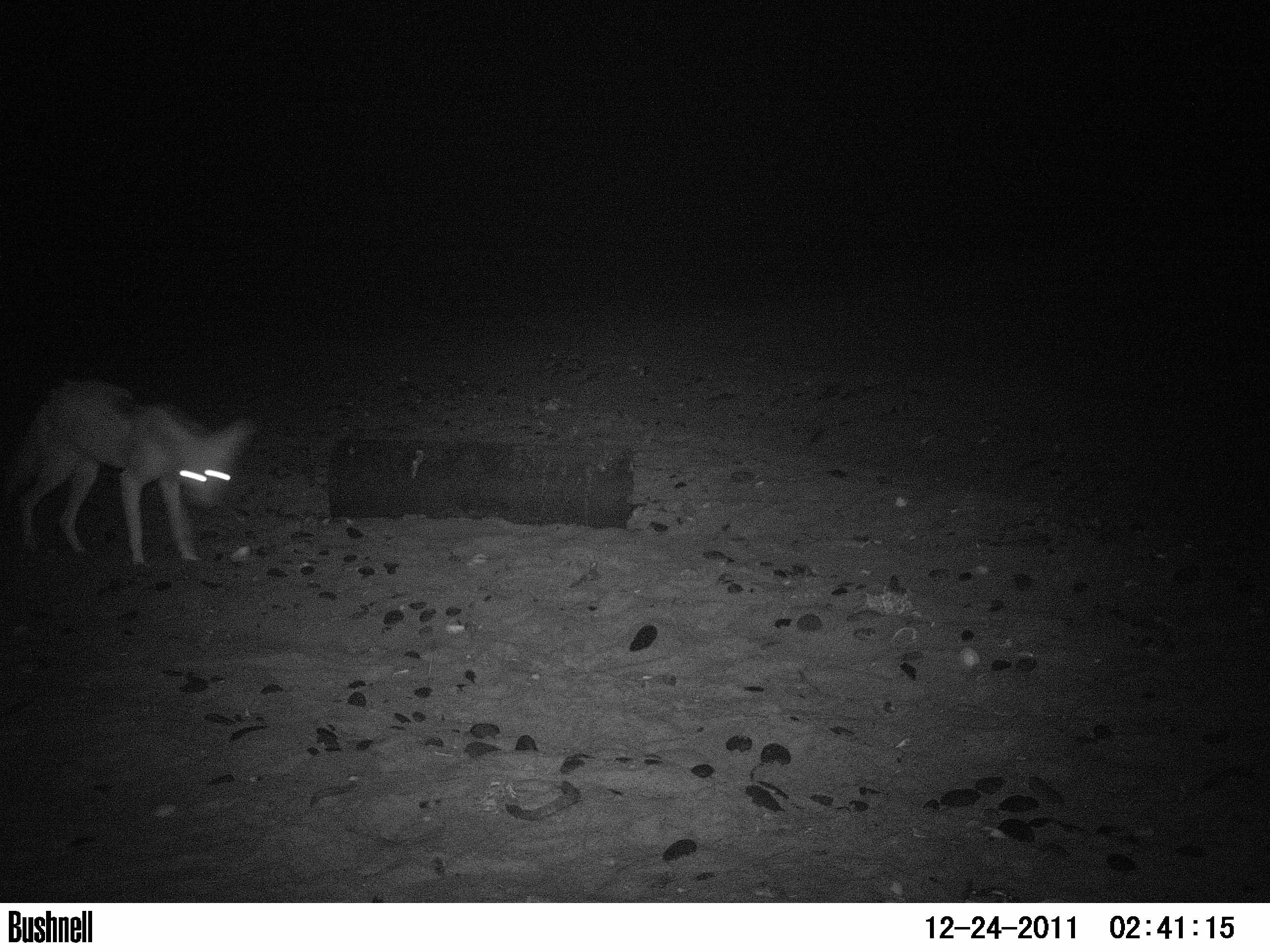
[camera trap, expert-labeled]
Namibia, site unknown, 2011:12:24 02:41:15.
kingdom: Animalia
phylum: Chordata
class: Mammalia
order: Carnivora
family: Canidae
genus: Lupulella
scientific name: Lupulella mesomelas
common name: black-backed jackal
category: canis mesomelas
Canis mesomelas (black-backed jackal) (Lupulella mesomelas).